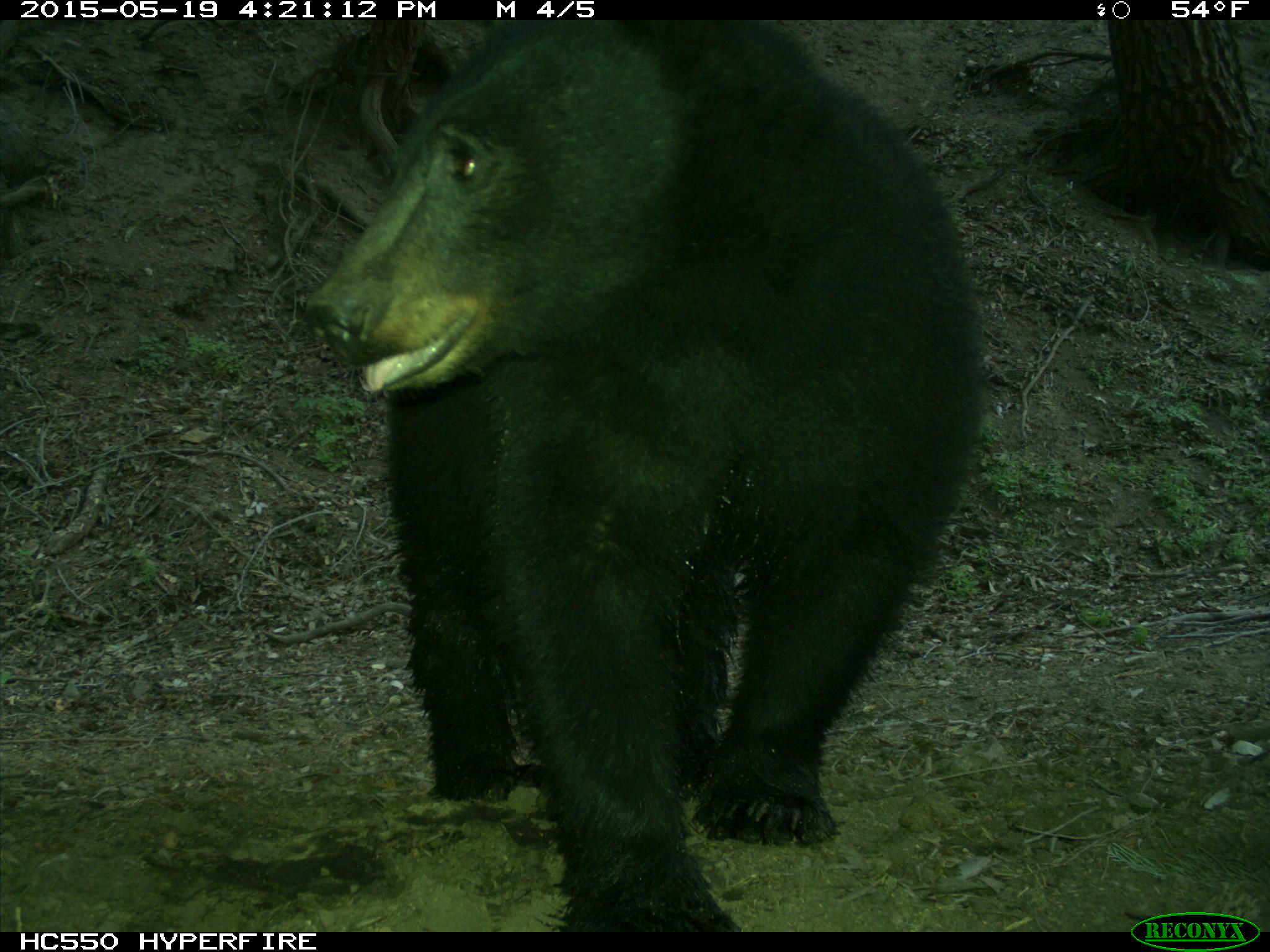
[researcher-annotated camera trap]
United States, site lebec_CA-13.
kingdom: Animalia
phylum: Chordata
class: Mammalia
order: Carnivora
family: Ursidae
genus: Ursus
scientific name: Ursus americanus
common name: american black bear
Ursus americanus (american black bear).